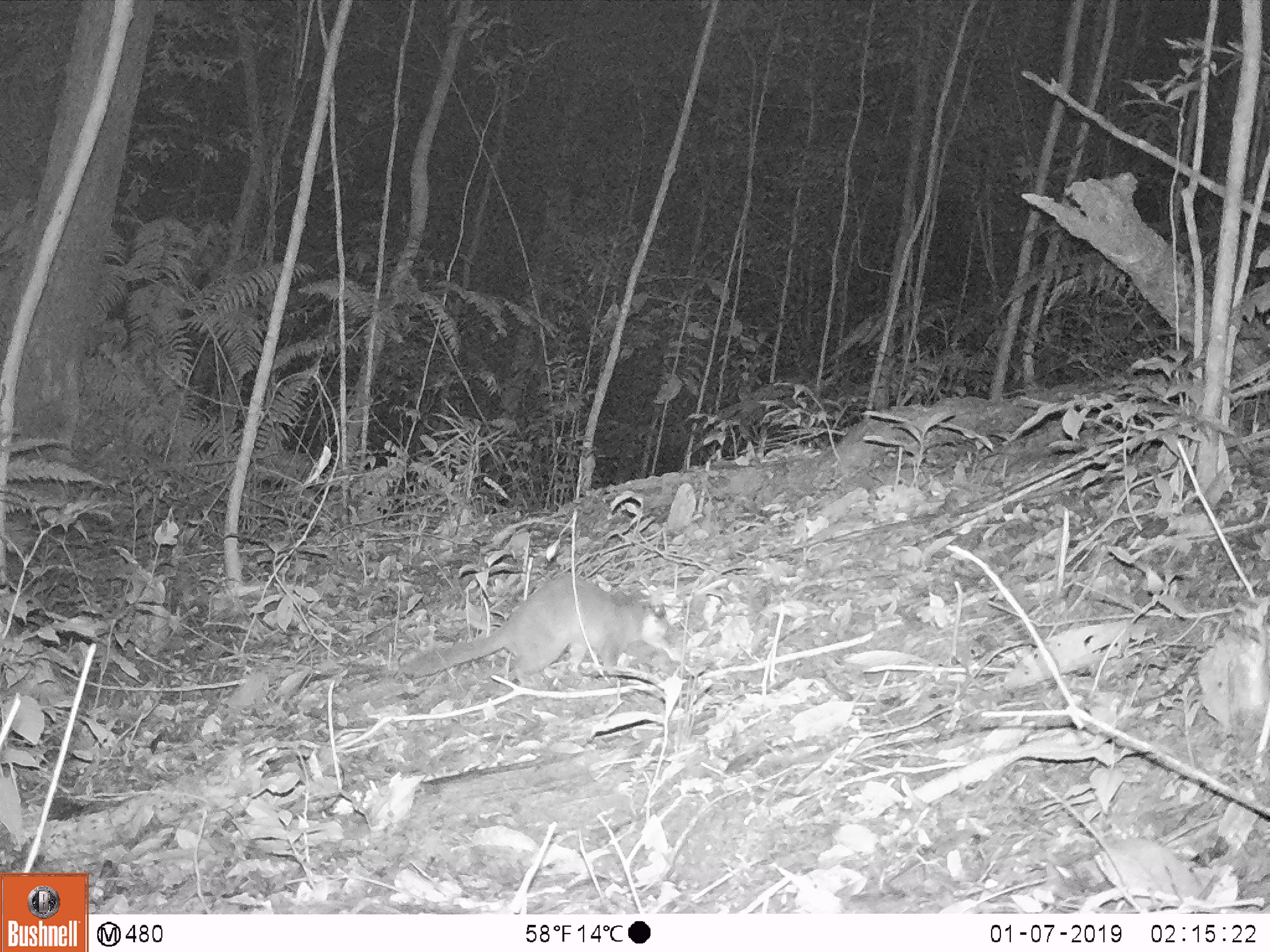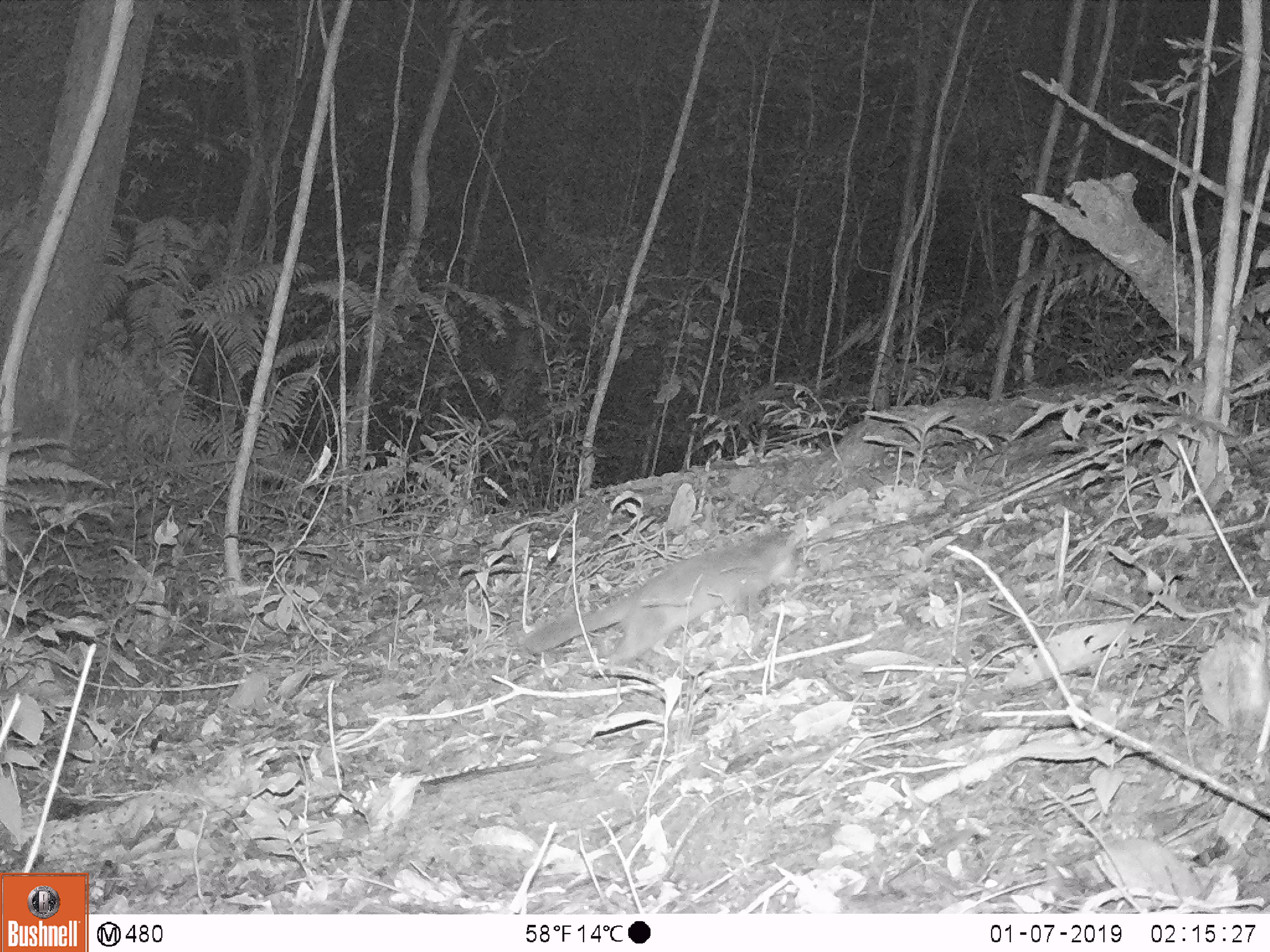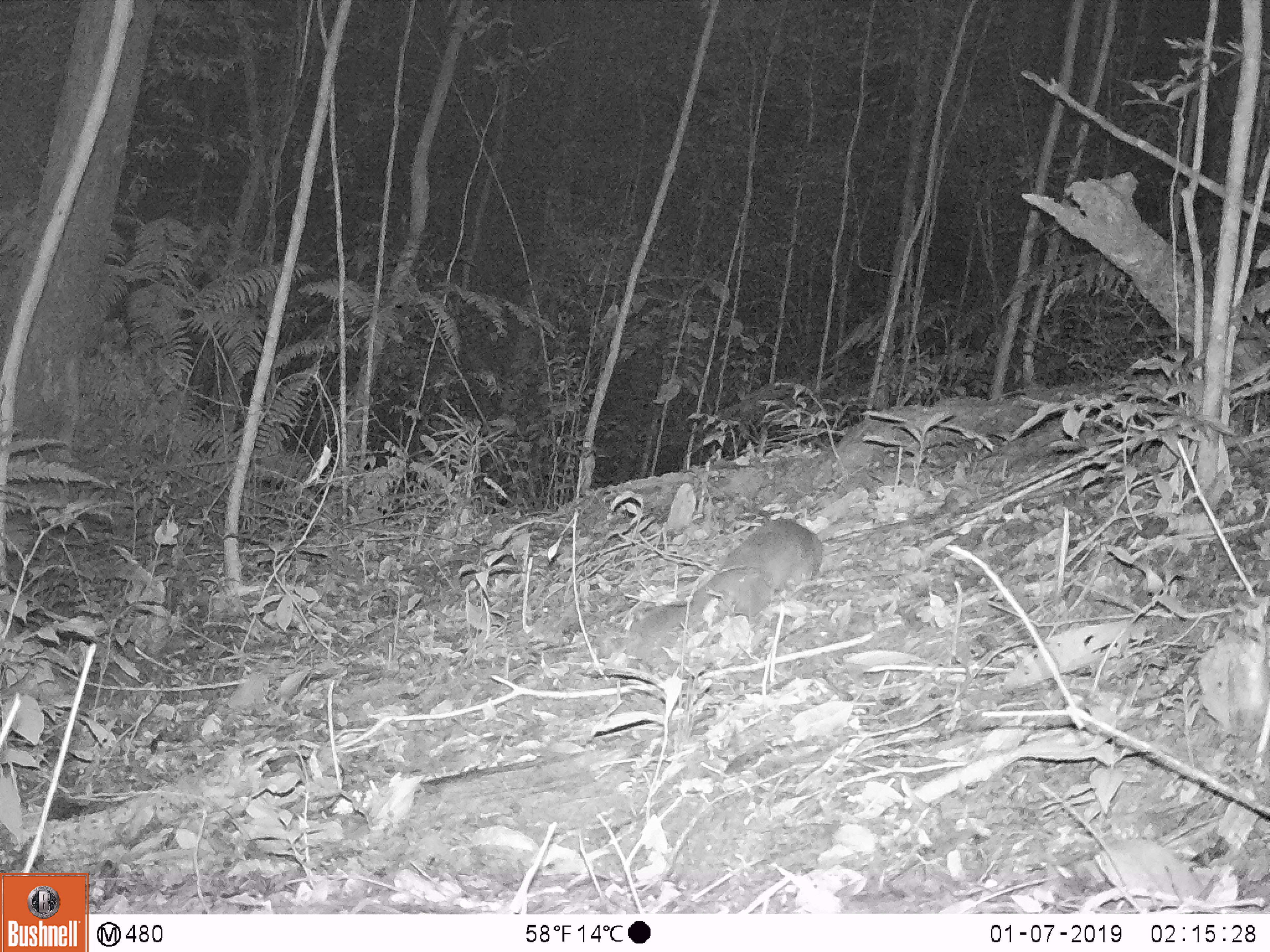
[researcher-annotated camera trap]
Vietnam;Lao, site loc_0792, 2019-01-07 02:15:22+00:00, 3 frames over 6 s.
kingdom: Animalia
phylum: Chordata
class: Mammalia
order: Carnivora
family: Mustelidae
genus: Melogale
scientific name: Melogale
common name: ferret badger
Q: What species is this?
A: Ferret badger (Melogale).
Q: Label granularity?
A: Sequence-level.